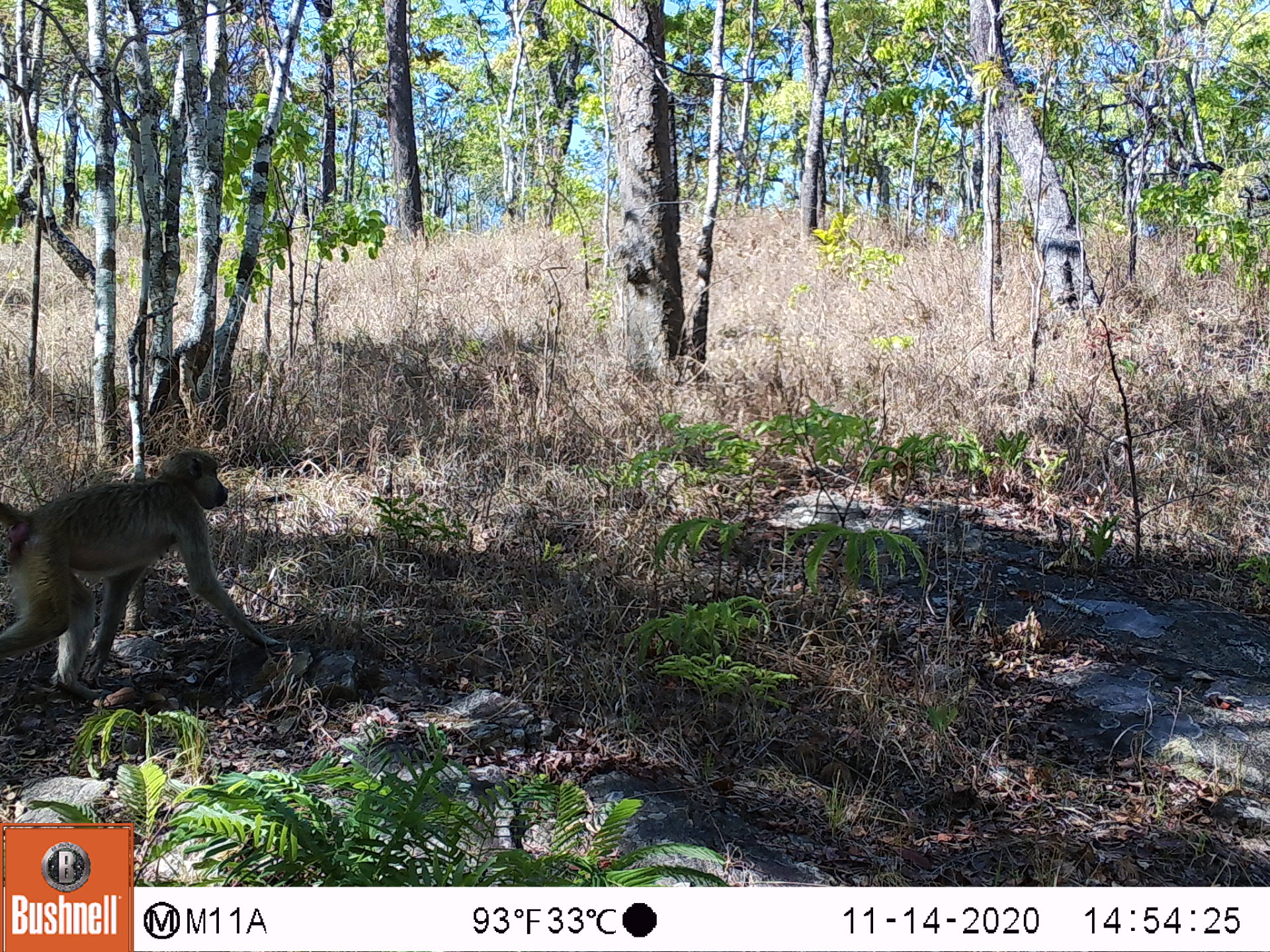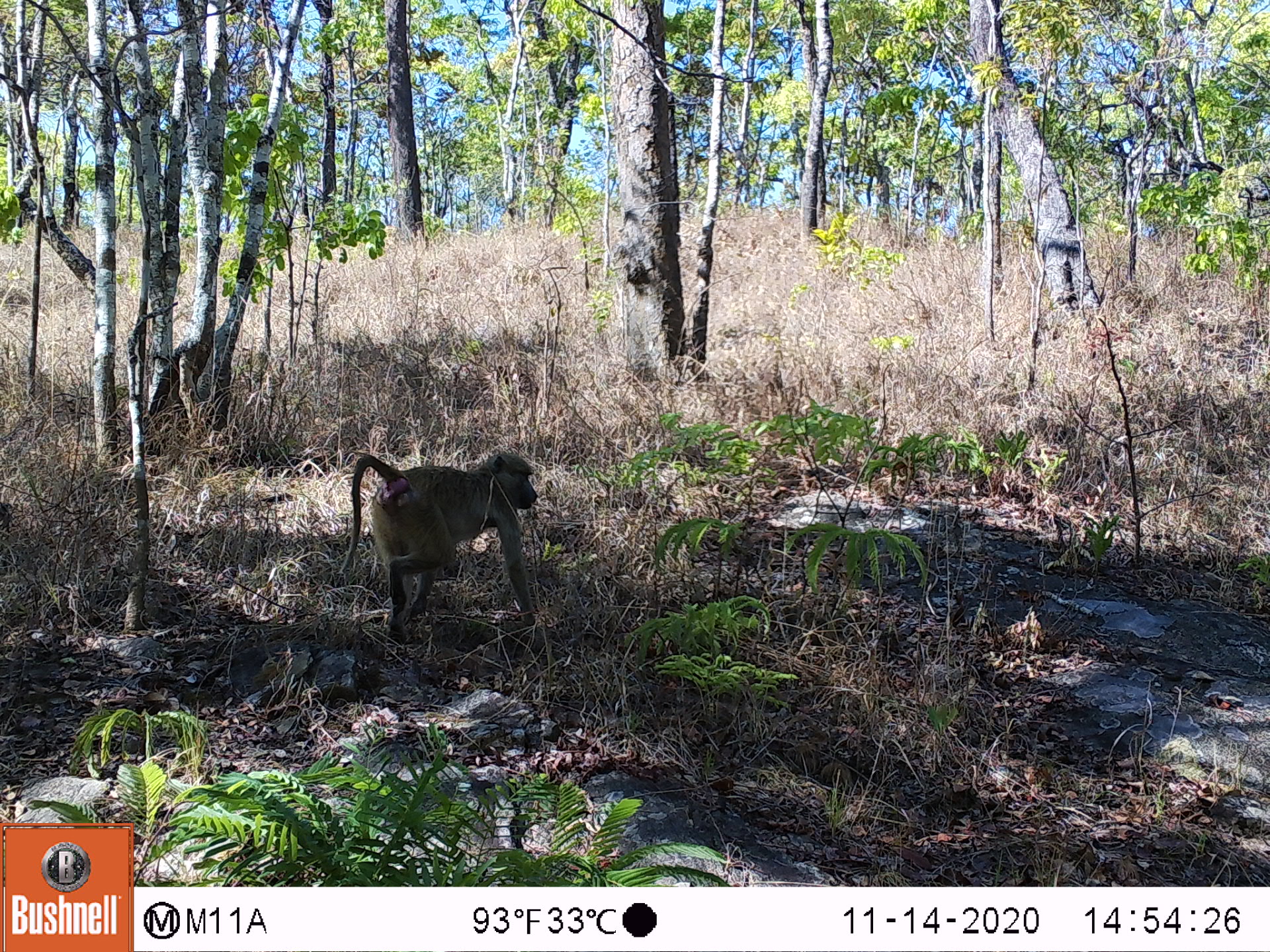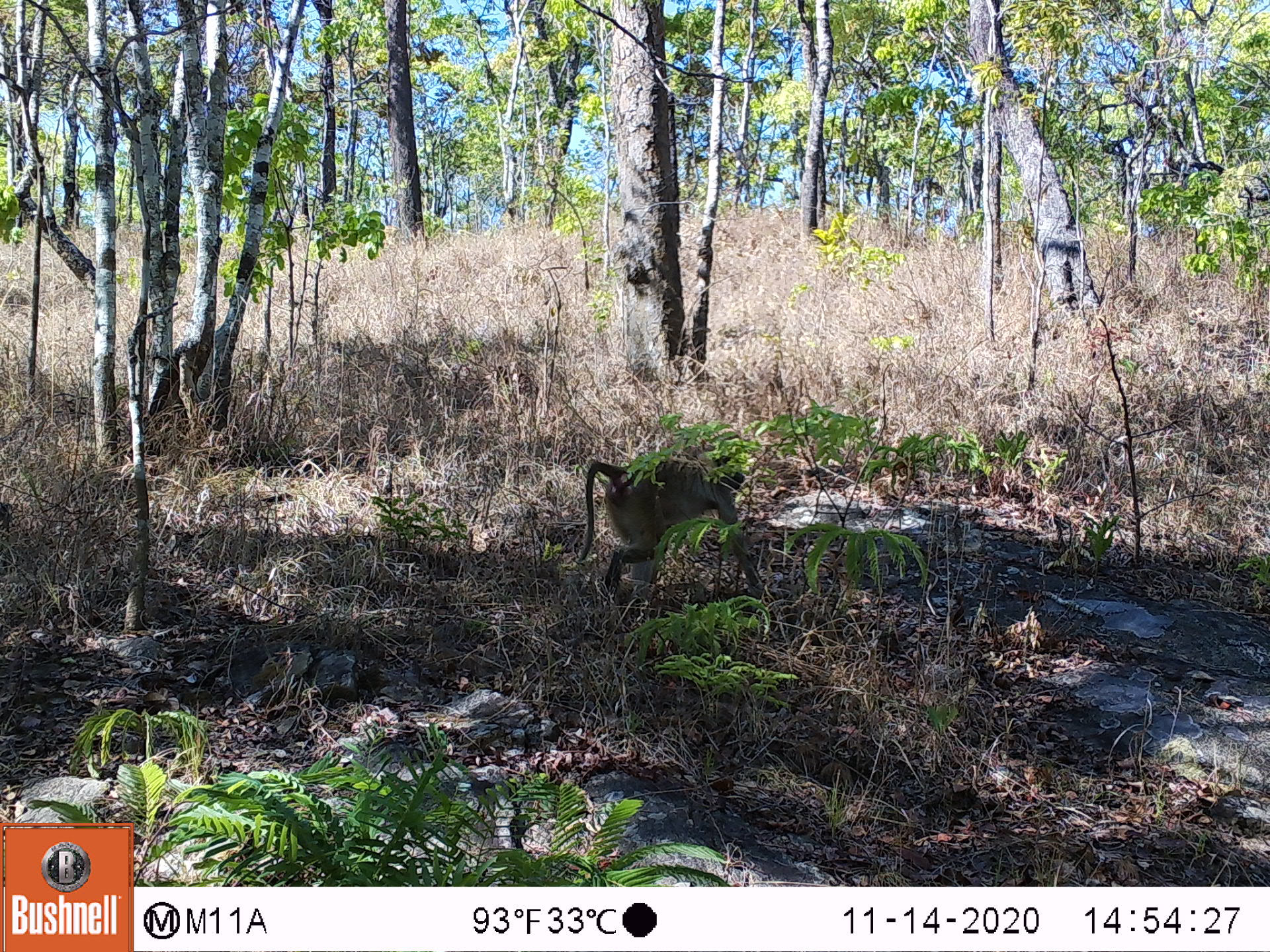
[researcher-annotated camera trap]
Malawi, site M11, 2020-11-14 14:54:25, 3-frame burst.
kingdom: Animalia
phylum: Chordata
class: Mammalia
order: Primates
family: Cercopithecidae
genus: Papio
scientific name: Papio cynocephalus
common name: yellow baboon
Yellow baboon (Papio cynocephalus), count 1.